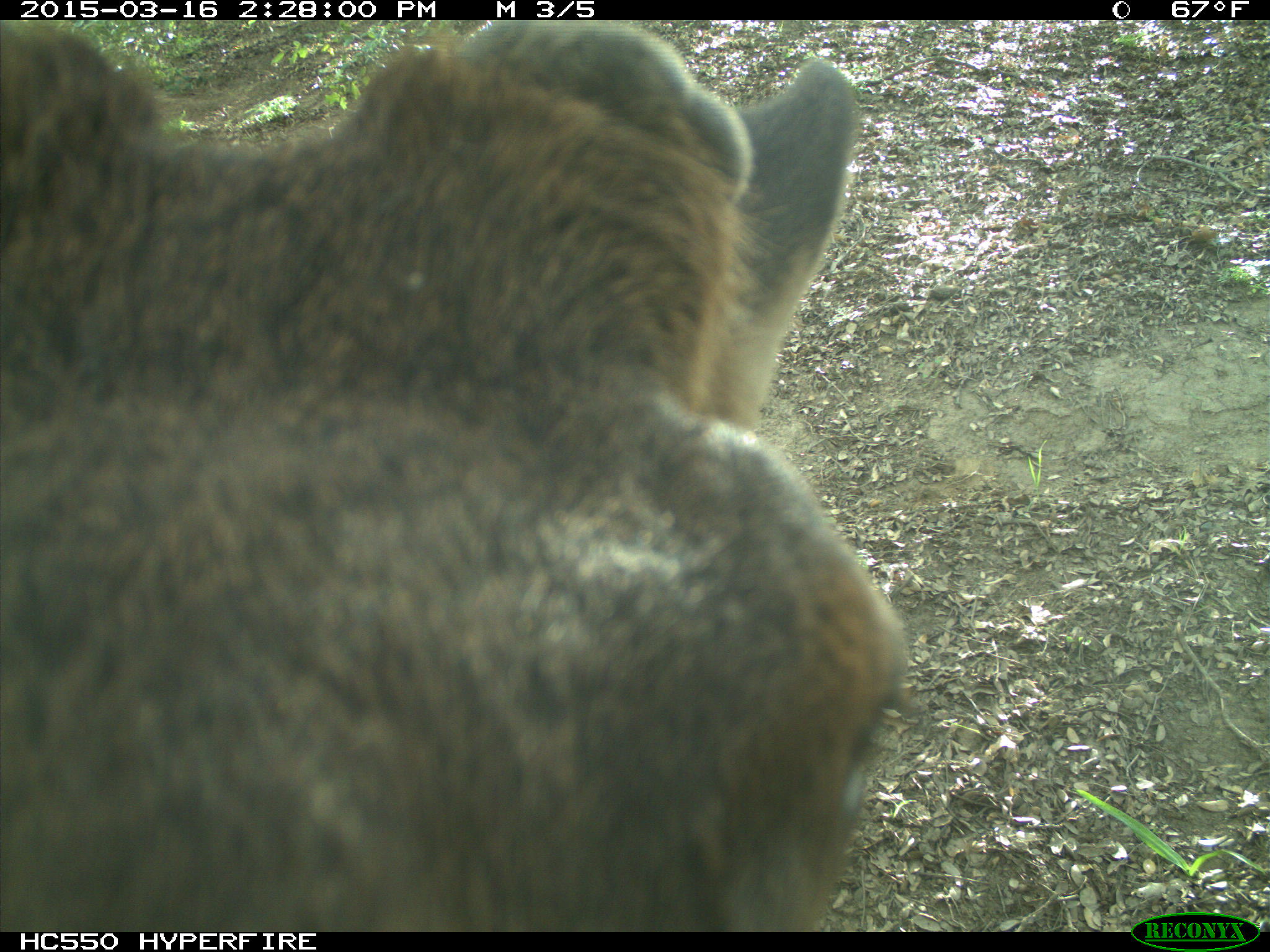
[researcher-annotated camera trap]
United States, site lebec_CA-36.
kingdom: Animalia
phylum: Chordata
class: Mammalia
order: Artiodactyla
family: Cervidae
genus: Cervus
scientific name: Cervus canadensis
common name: elk